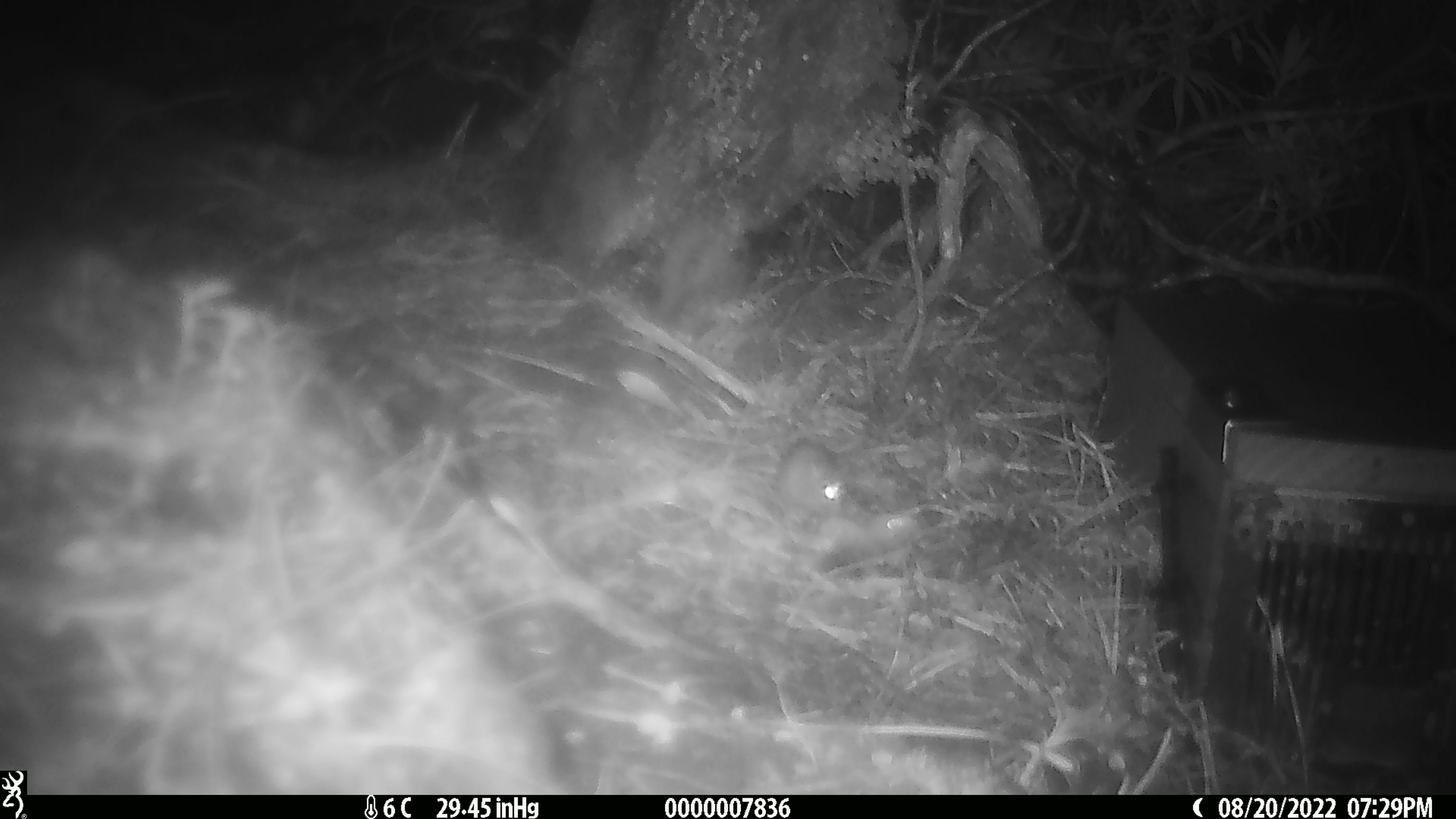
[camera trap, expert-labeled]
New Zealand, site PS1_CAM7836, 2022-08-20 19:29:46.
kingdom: Animalia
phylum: Chordata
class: Mammalia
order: Rodentia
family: Muridae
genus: Mus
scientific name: Mus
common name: mouse